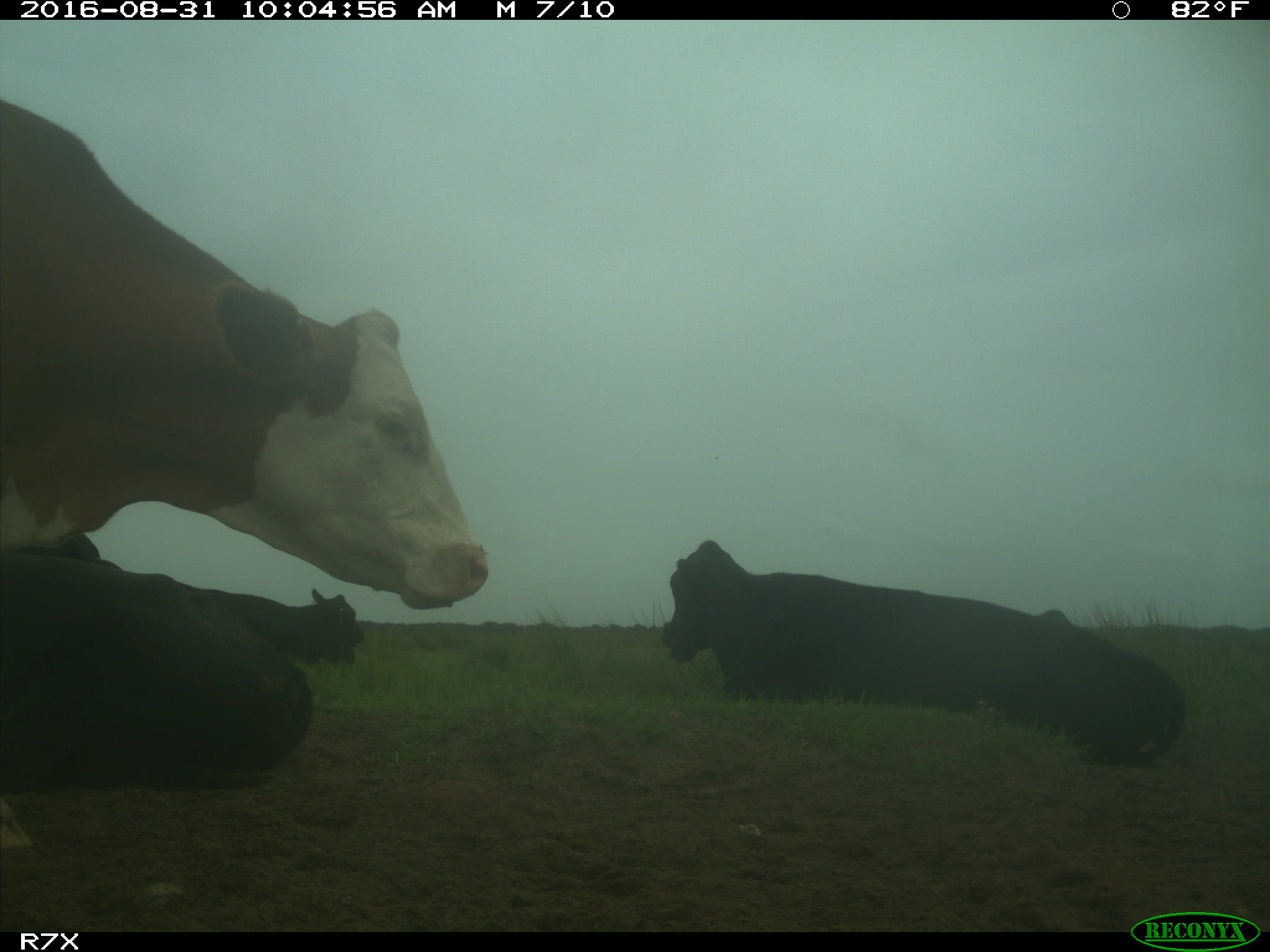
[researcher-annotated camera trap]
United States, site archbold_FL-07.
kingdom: Animalia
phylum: Chordata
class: Mammalia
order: Artiodactyla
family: Bovidae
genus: Bos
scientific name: Bos taurus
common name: domestic cow